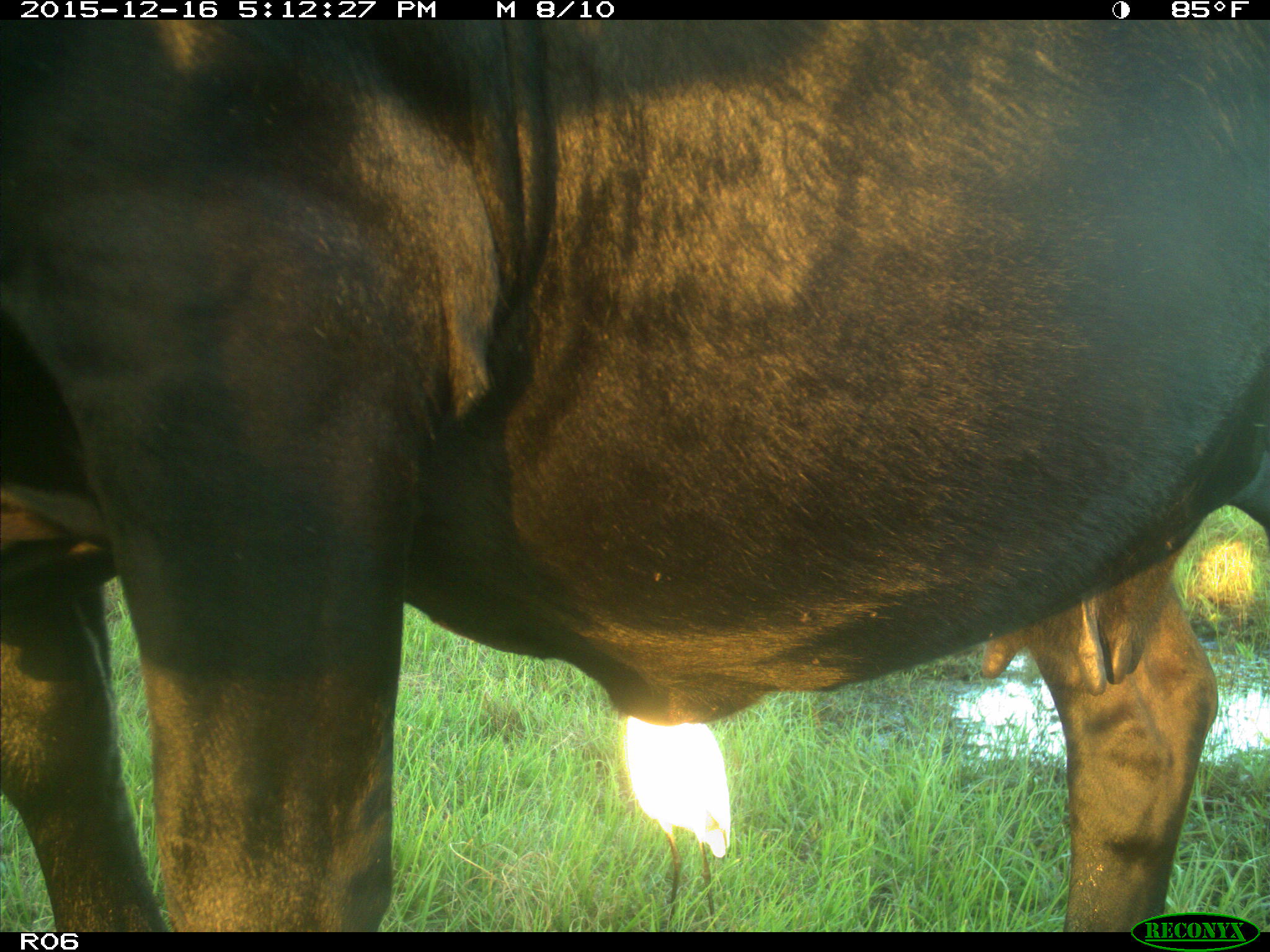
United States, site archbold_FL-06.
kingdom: Animalia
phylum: Chordata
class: Mammalia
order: Artiodactyla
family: Bovidae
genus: Bos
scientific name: Bos taurus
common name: domestic cow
Bos taurus (domestic cow).